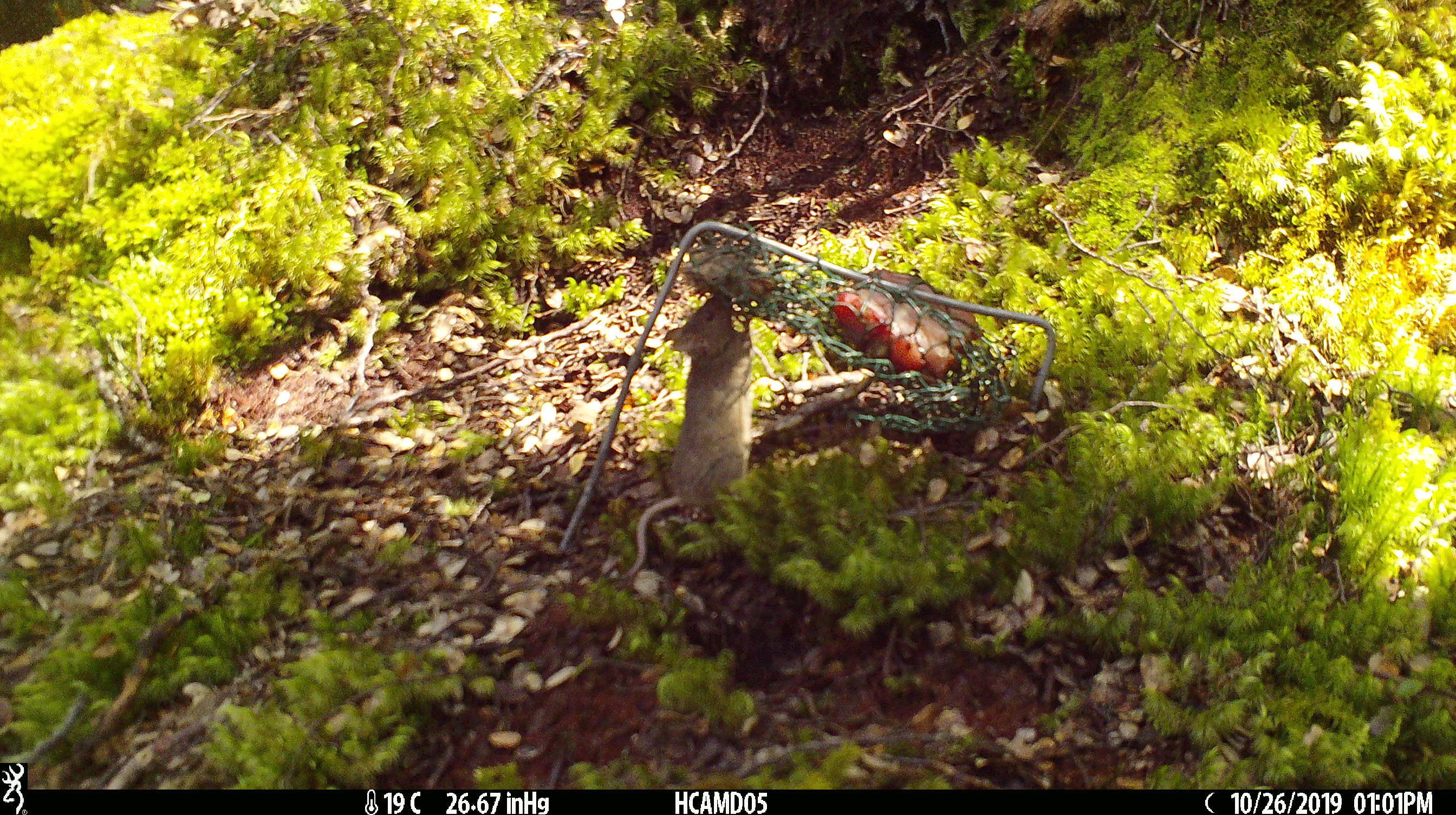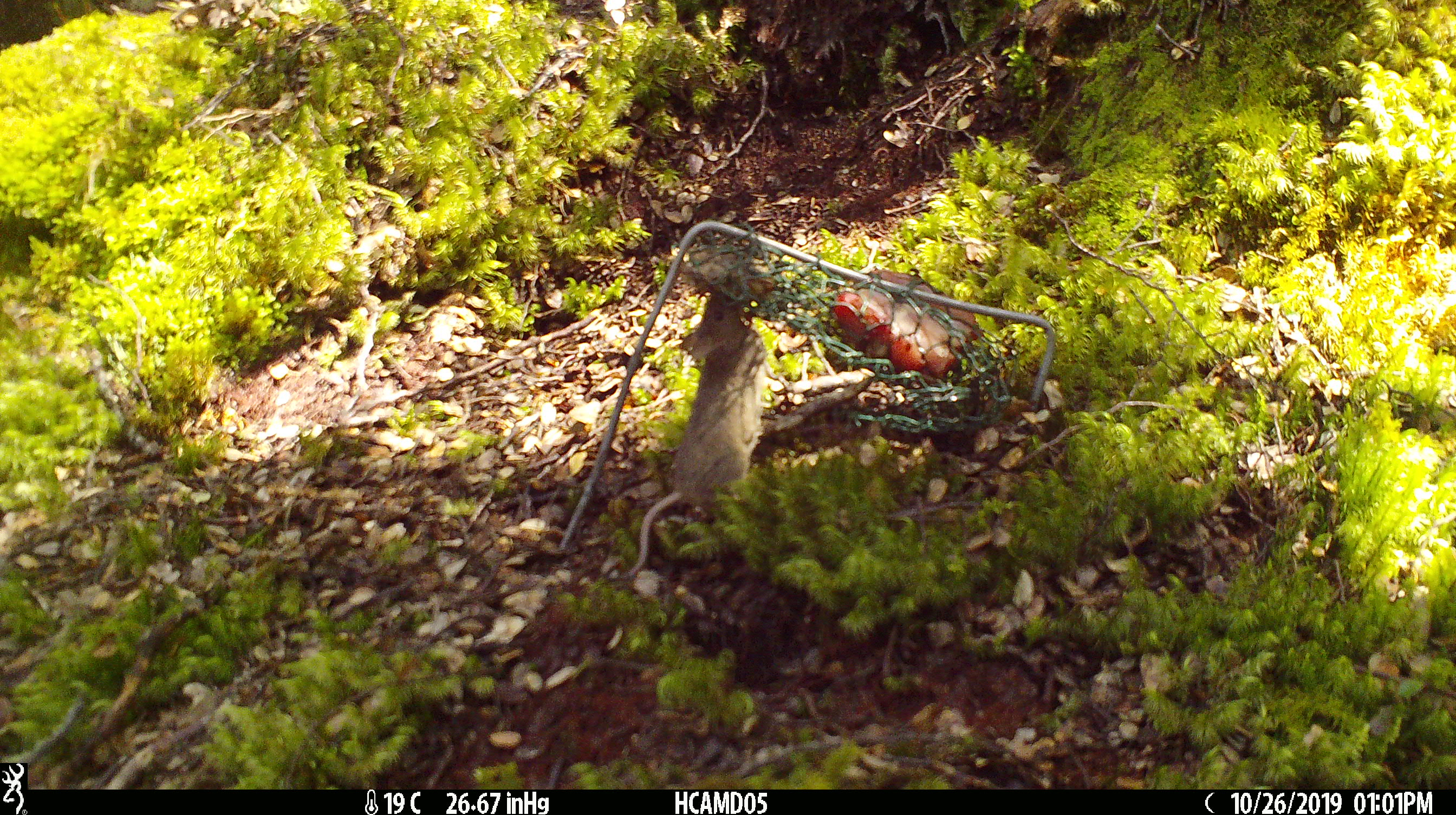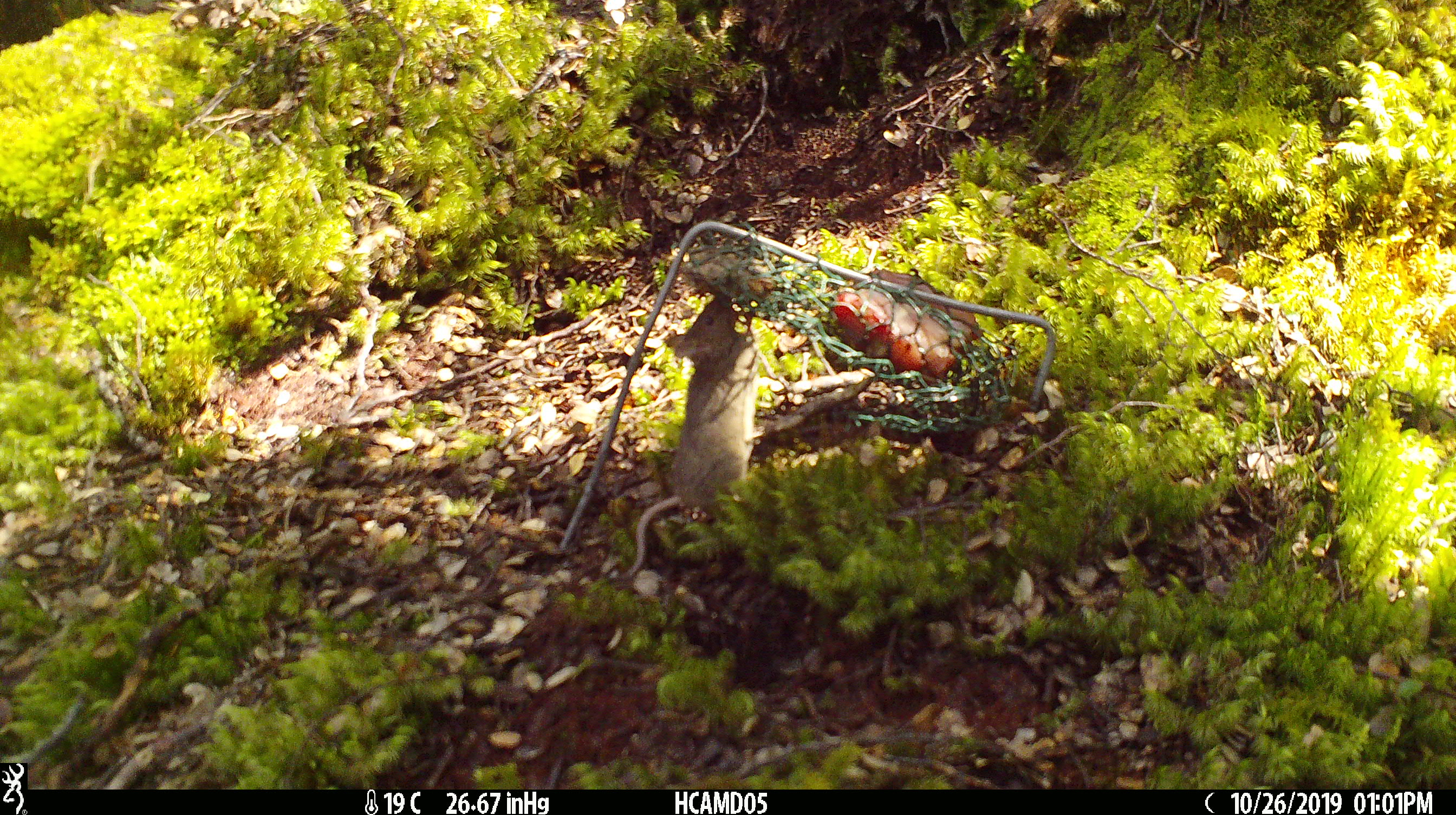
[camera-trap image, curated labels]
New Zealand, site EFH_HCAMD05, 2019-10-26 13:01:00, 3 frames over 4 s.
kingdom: Animalia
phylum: Chordata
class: Mammalia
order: Rodentia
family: Muridae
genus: Mus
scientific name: Mus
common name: mouse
Mouse (Mus).